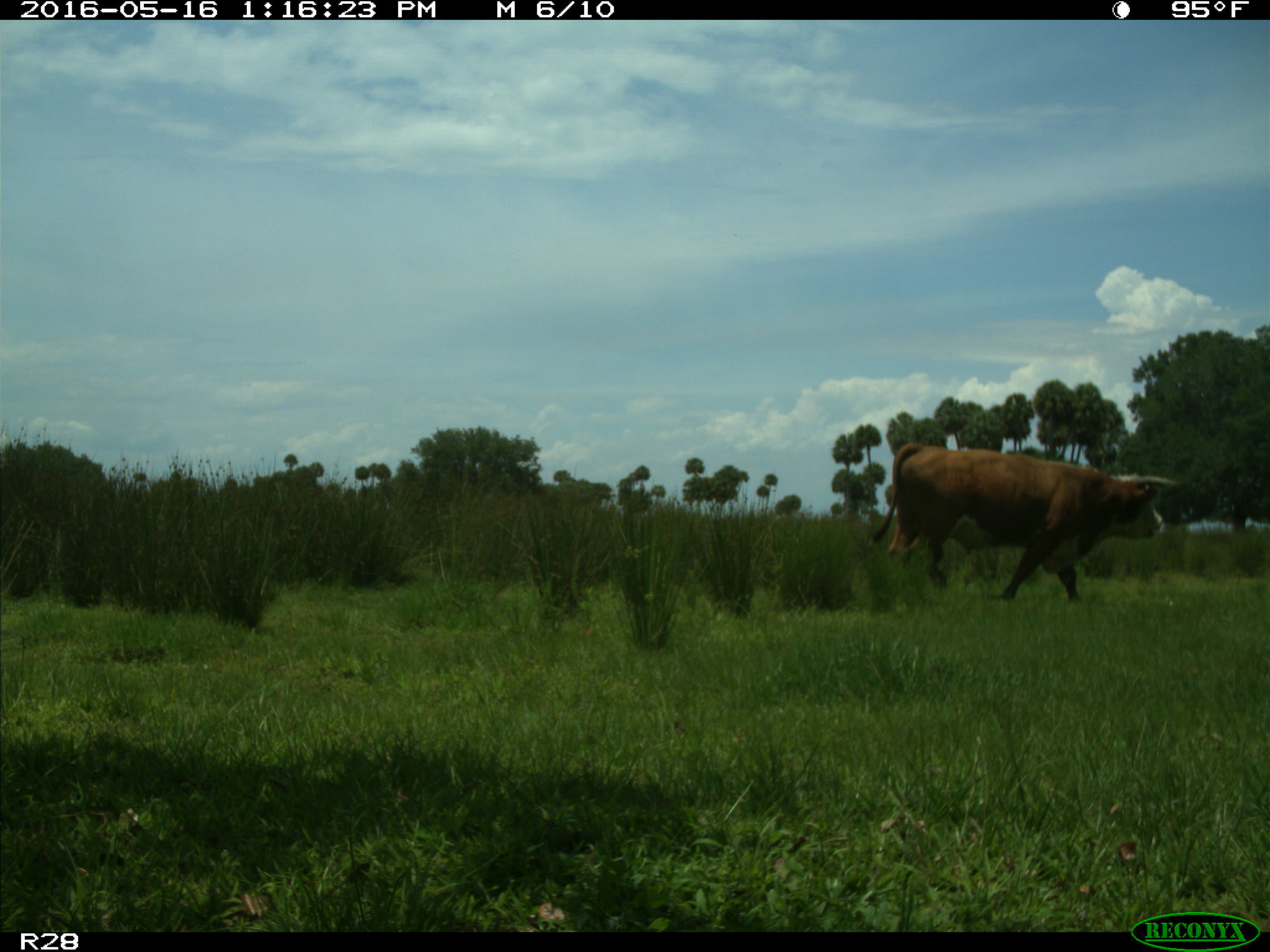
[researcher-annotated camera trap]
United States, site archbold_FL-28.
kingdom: Animalia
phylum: Chordata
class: Mammalia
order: Artiodactyla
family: Bovidae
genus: Bos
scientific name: Bos taurus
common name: domestic cow